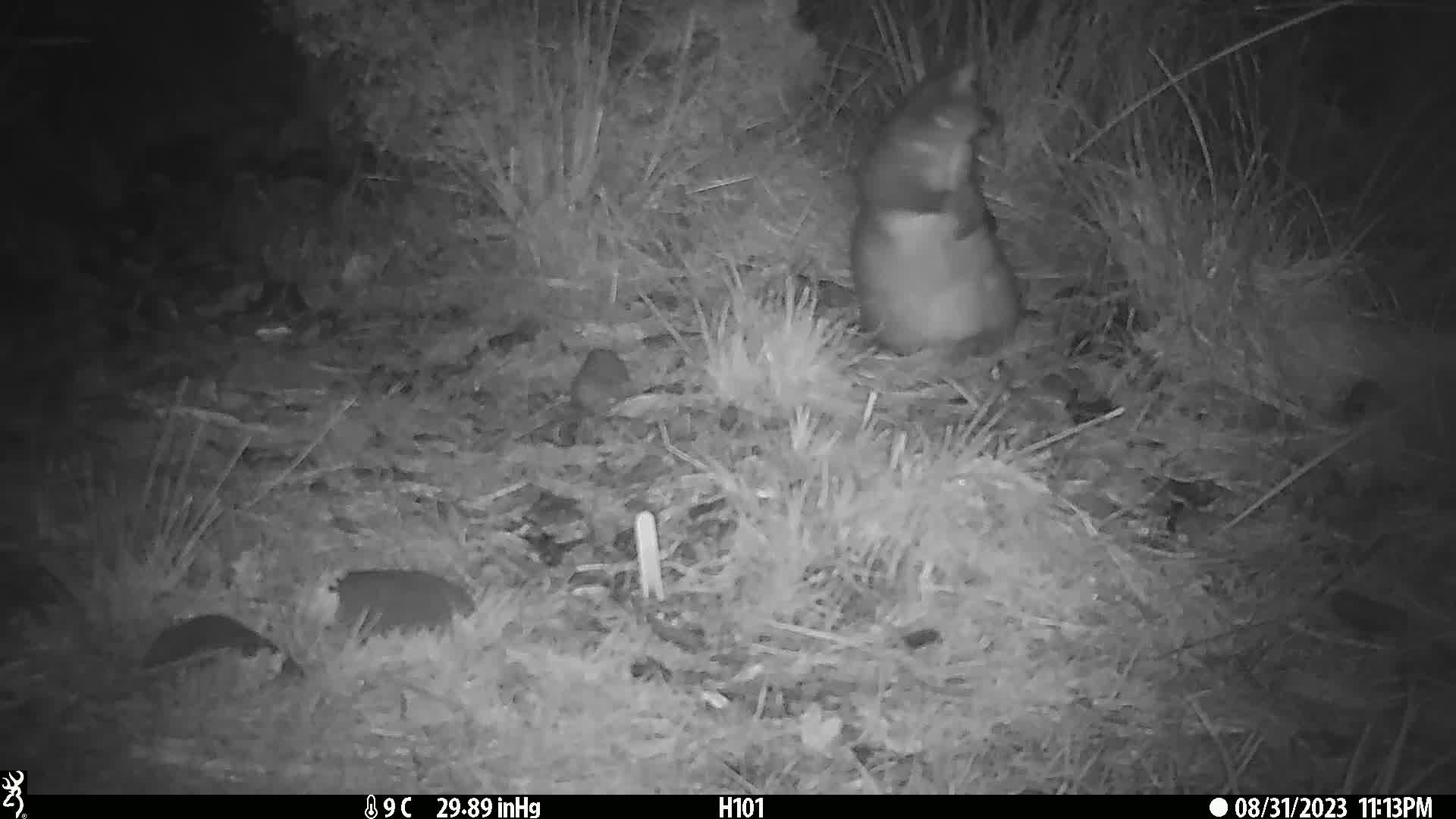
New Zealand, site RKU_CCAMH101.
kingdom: Animalia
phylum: Chordata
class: Mammalia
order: Diprotodontia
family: Phalangeridae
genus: Trichosurus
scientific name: Trichosurus vulpecula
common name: common brushtail possum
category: possum